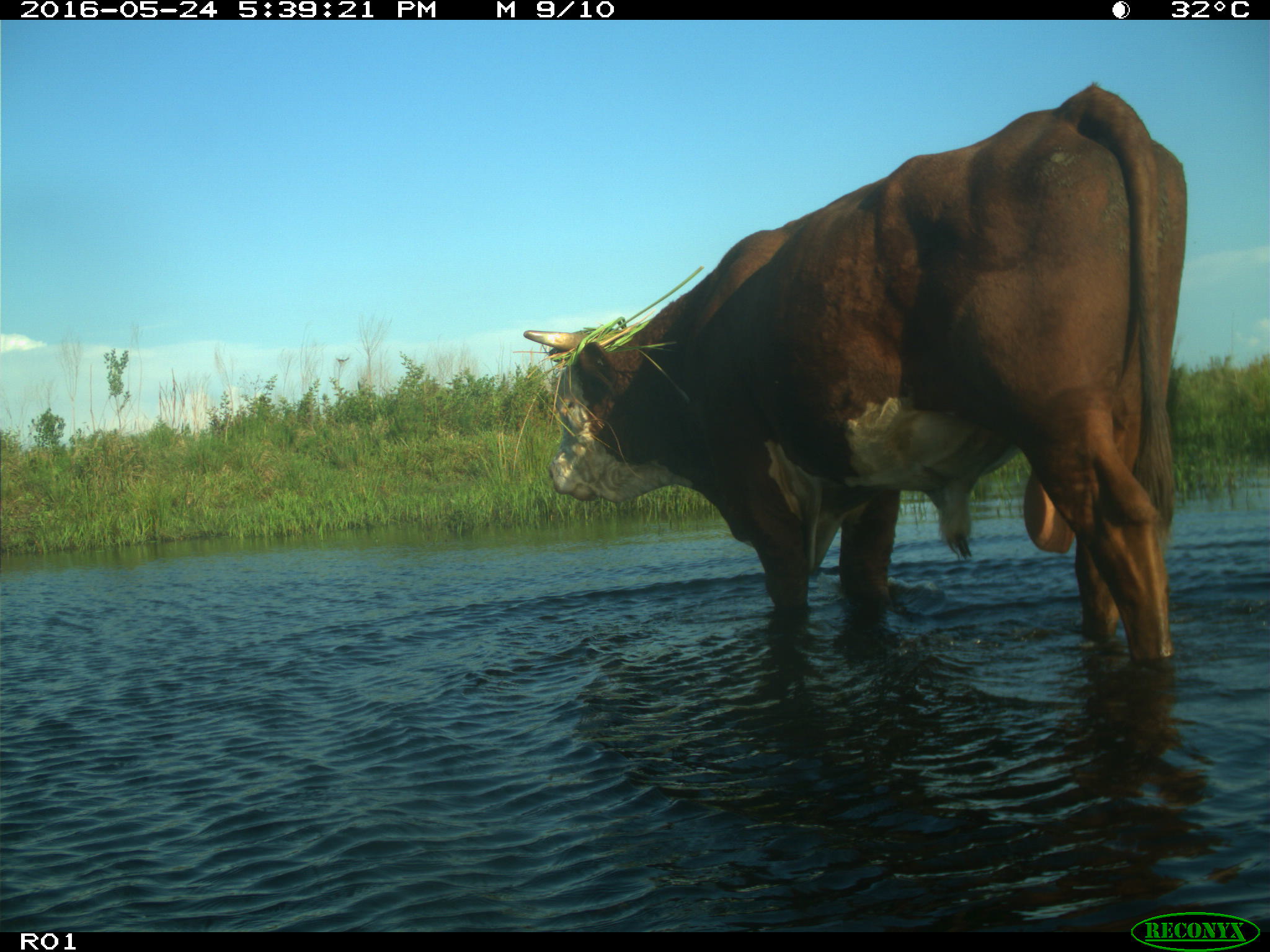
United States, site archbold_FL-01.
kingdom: Animalia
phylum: Chordata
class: Mammalia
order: Artiodactyla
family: Bovidae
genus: Bos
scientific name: Bos taurus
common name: domestic cow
Bos taurus (domestic cow).